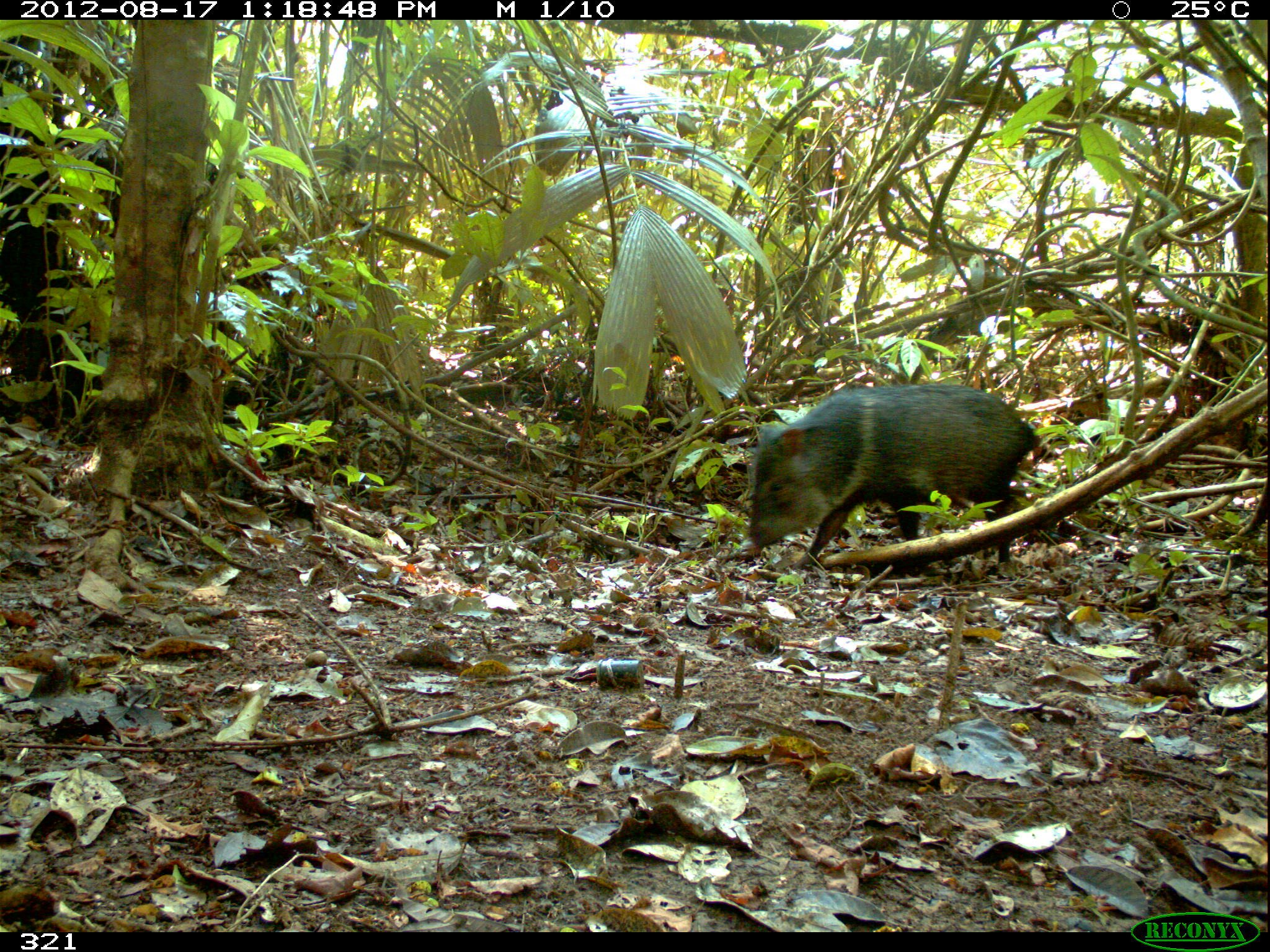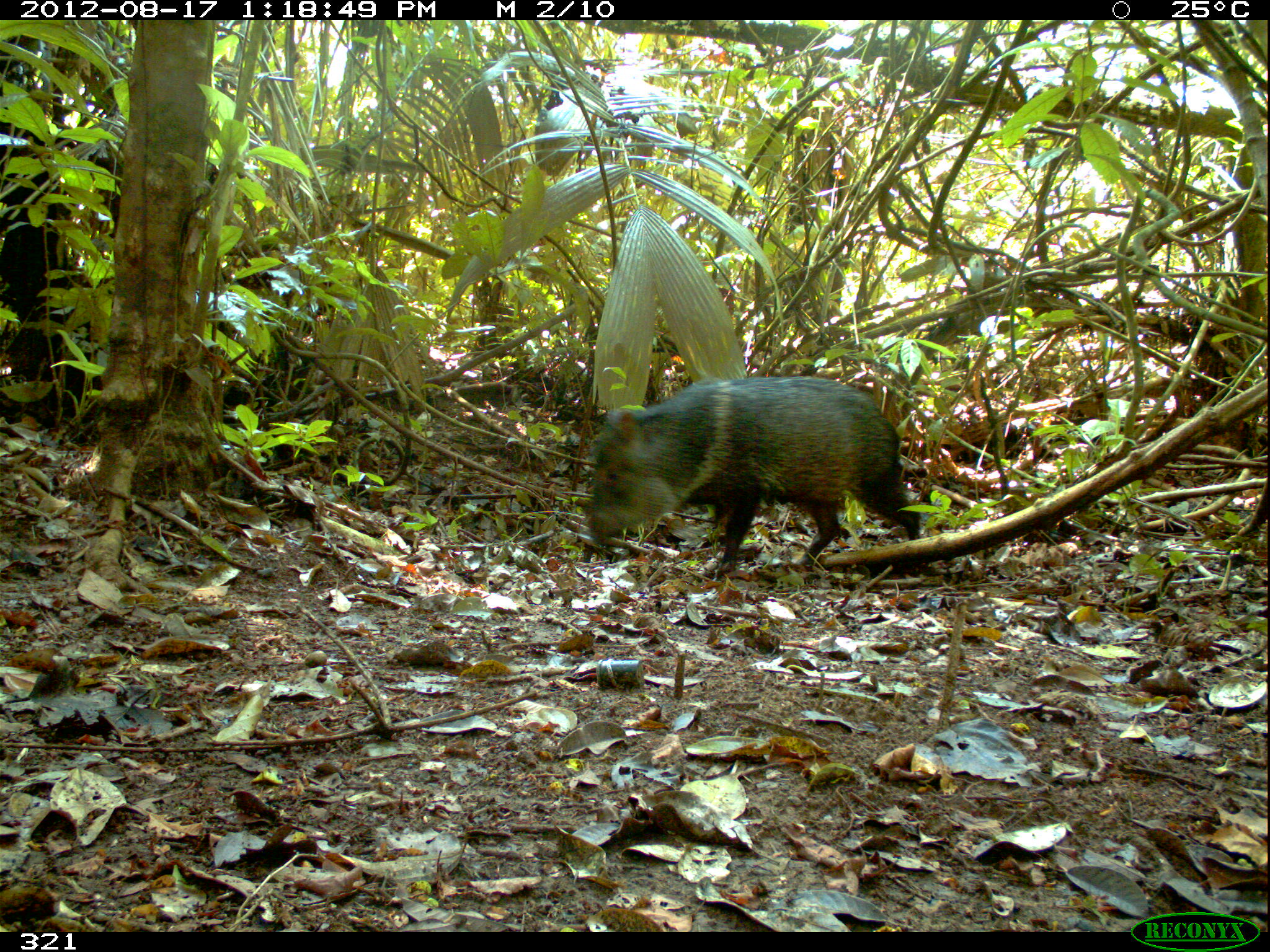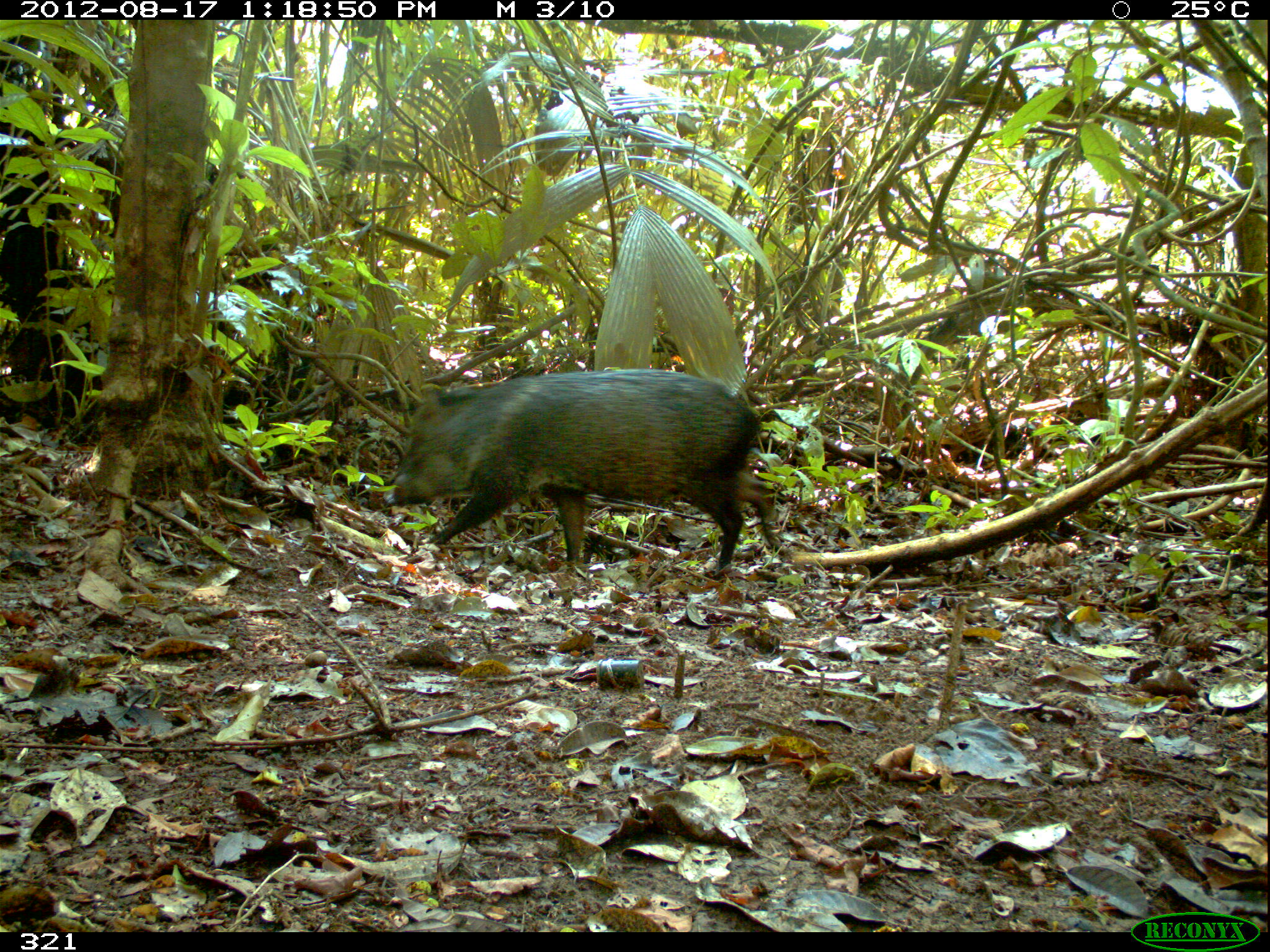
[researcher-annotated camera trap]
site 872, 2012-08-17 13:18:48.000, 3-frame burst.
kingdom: Animalia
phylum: Chordata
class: Mammalia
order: Artiodactyla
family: Tayassuidae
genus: Pecari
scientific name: Pecari tajacu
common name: collared peccary